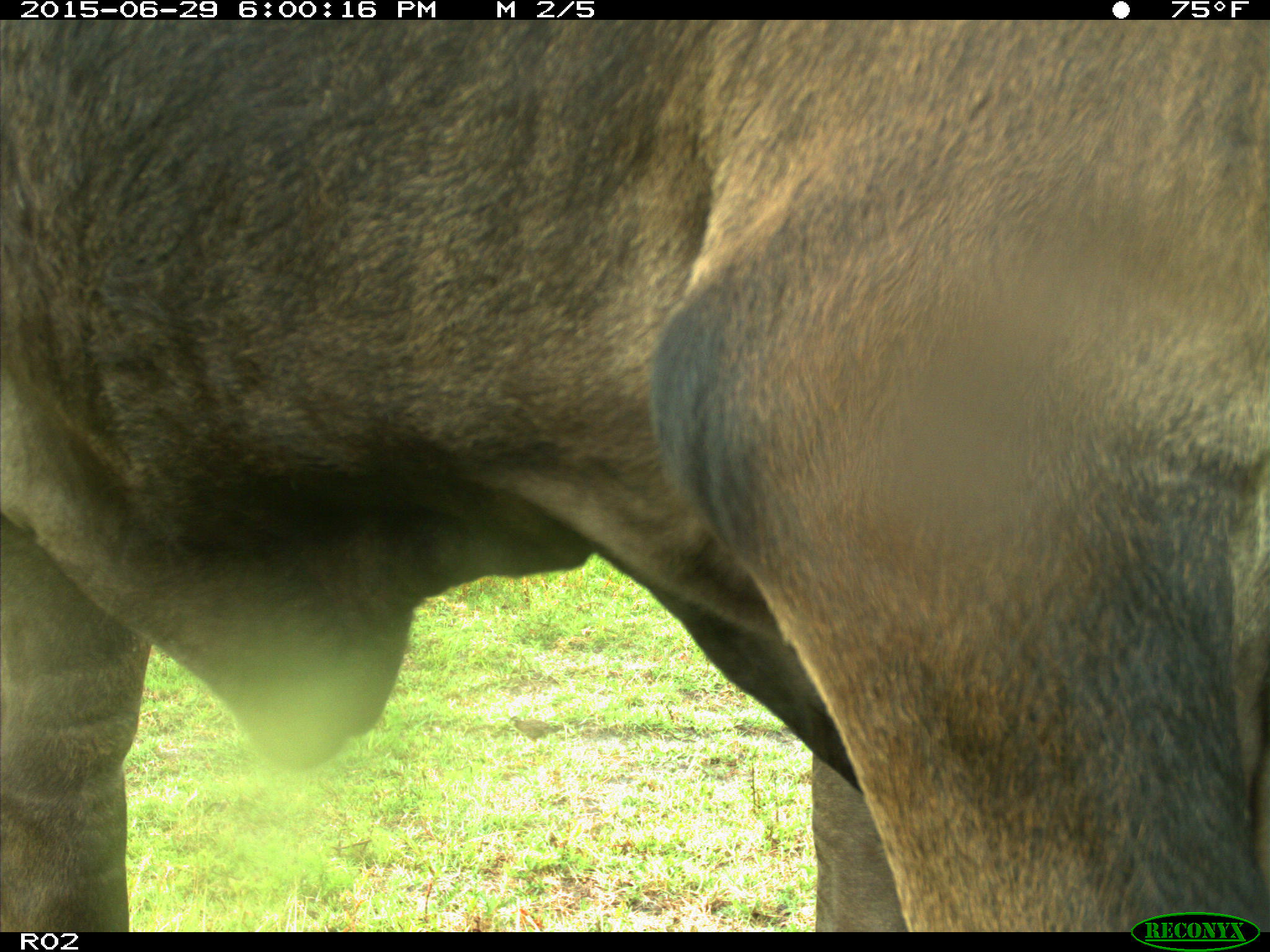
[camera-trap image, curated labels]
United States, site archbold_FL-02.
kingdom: Animalia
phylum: Chordata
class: Mammalia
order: Artiodactyla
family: Bovidae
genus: Bos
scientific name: Bos taurus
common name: domestic cow